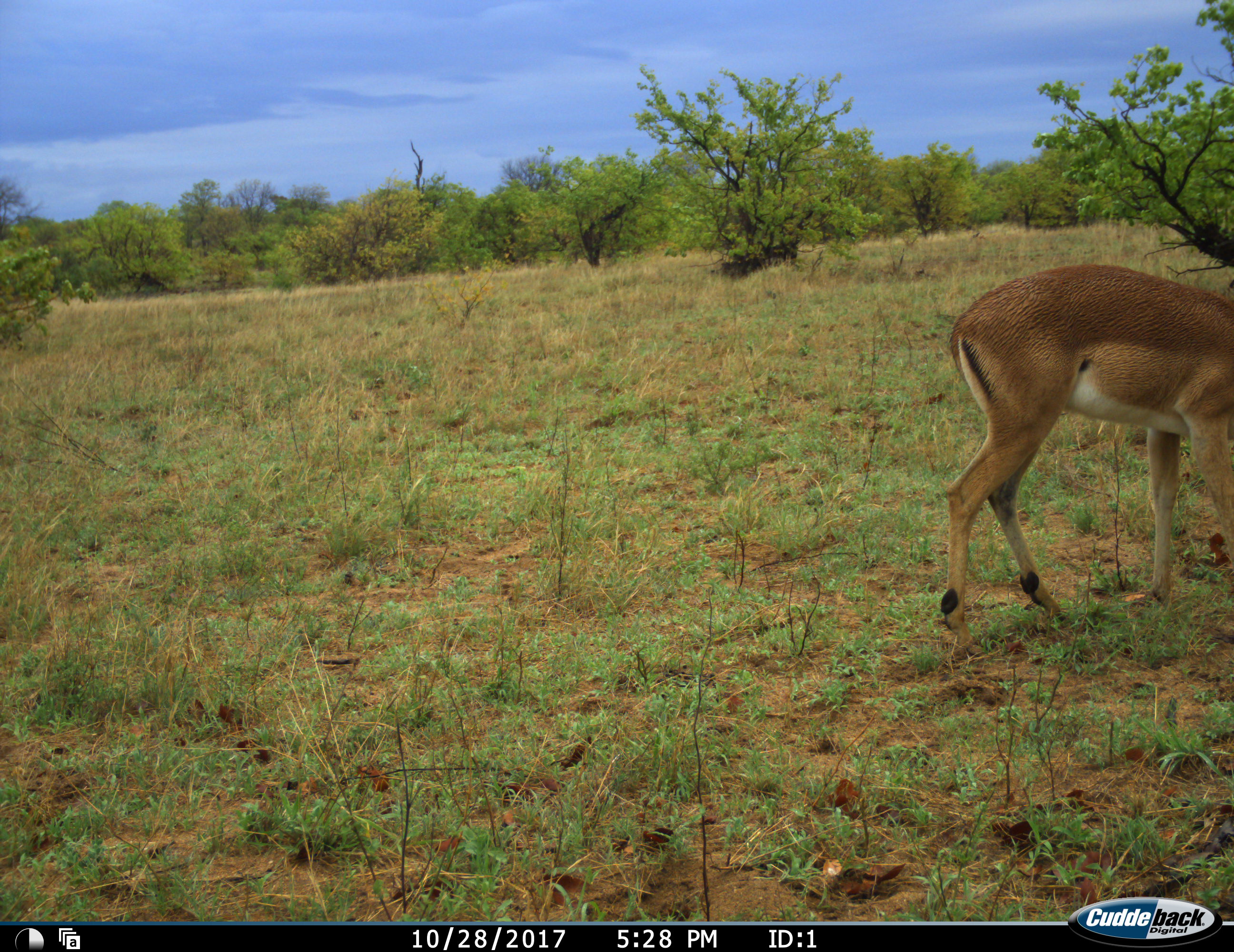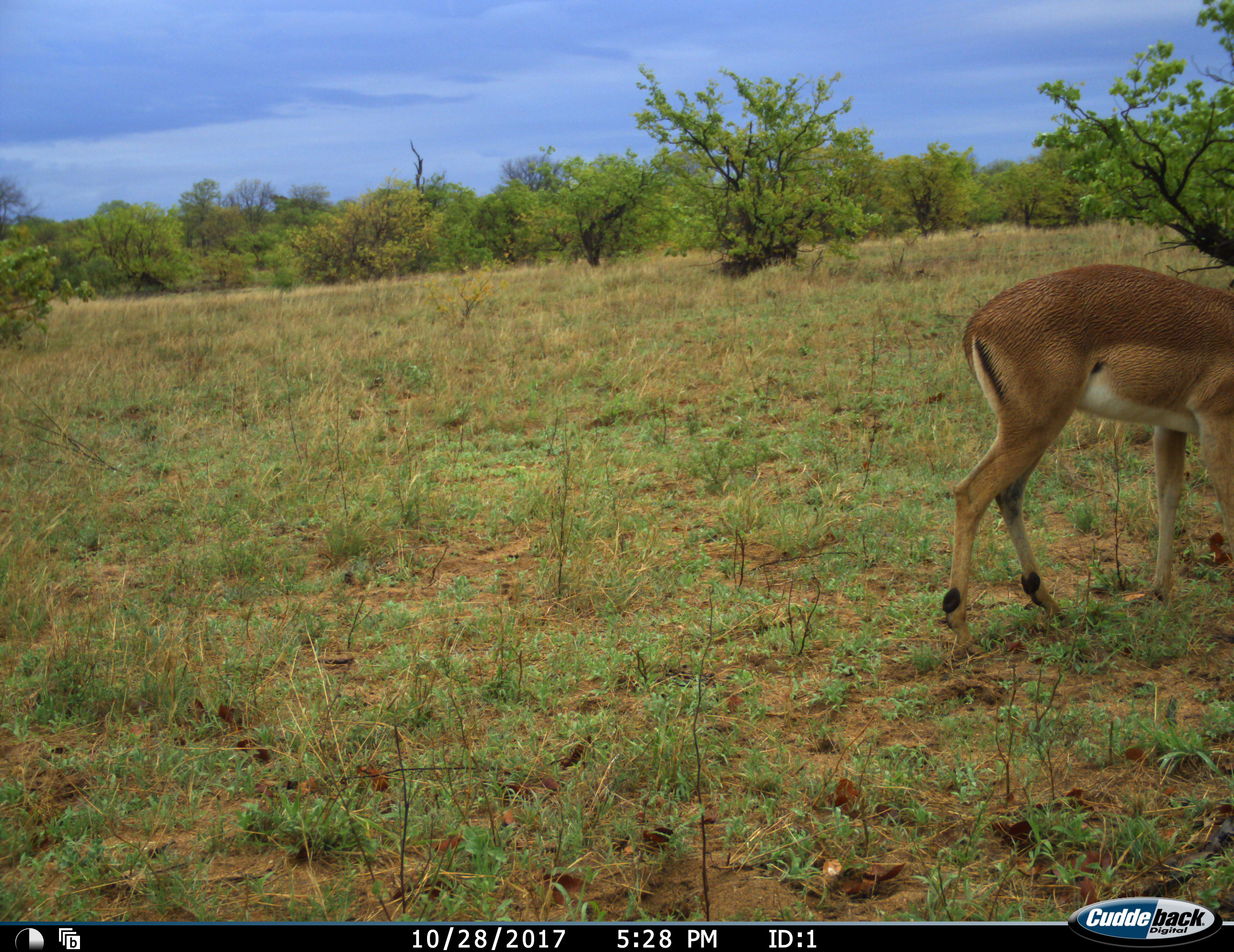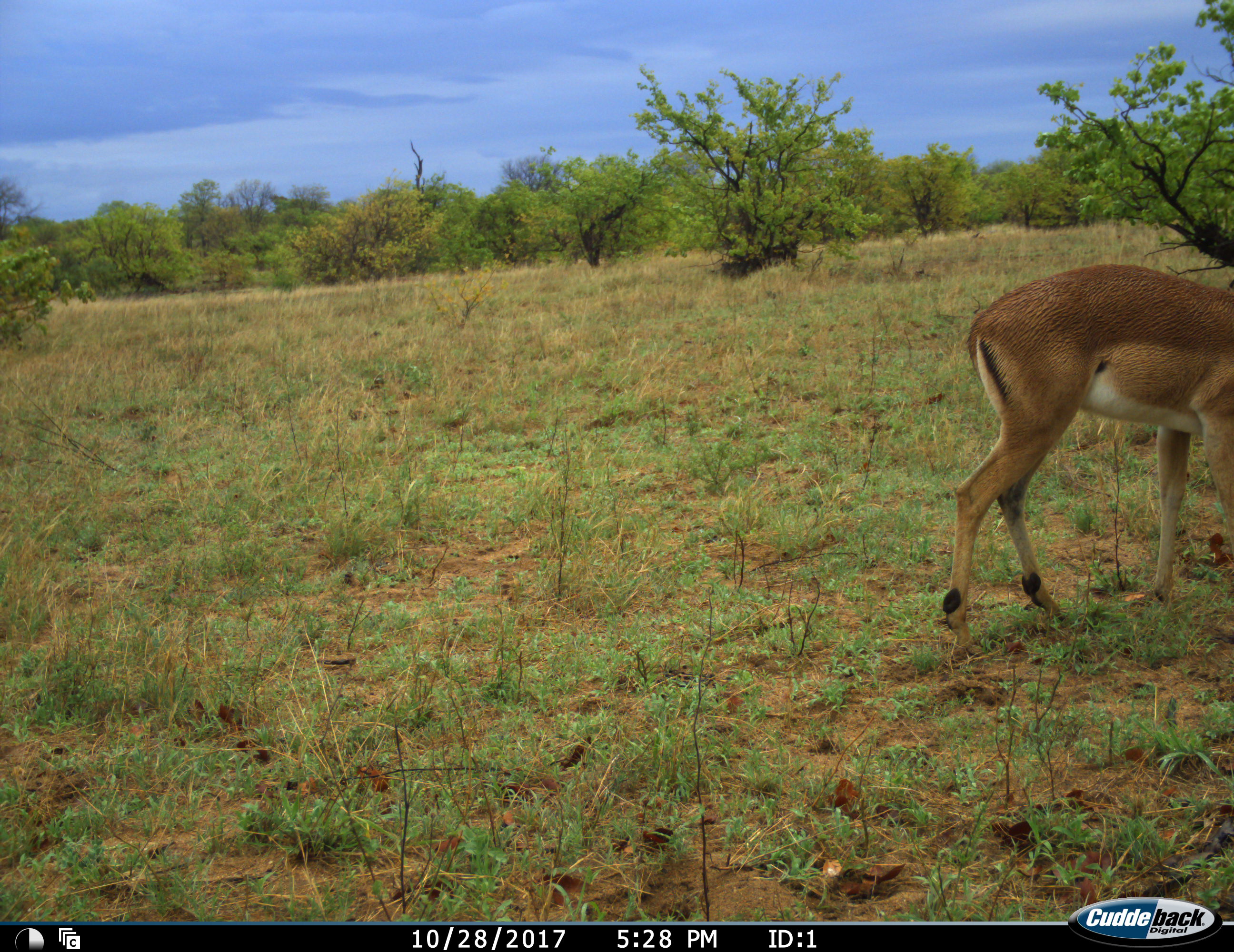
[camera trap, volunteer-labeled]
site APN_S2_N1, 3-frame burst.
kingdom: Animalia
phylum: Chordata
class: Mammalia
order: Artiodactyla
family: Bovidae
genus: Aepyceros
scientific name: Aepyceros melampus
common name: impala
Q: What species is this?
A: Impala (Aepyceros melampus).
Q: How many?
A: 1.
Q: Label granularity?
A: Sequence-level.